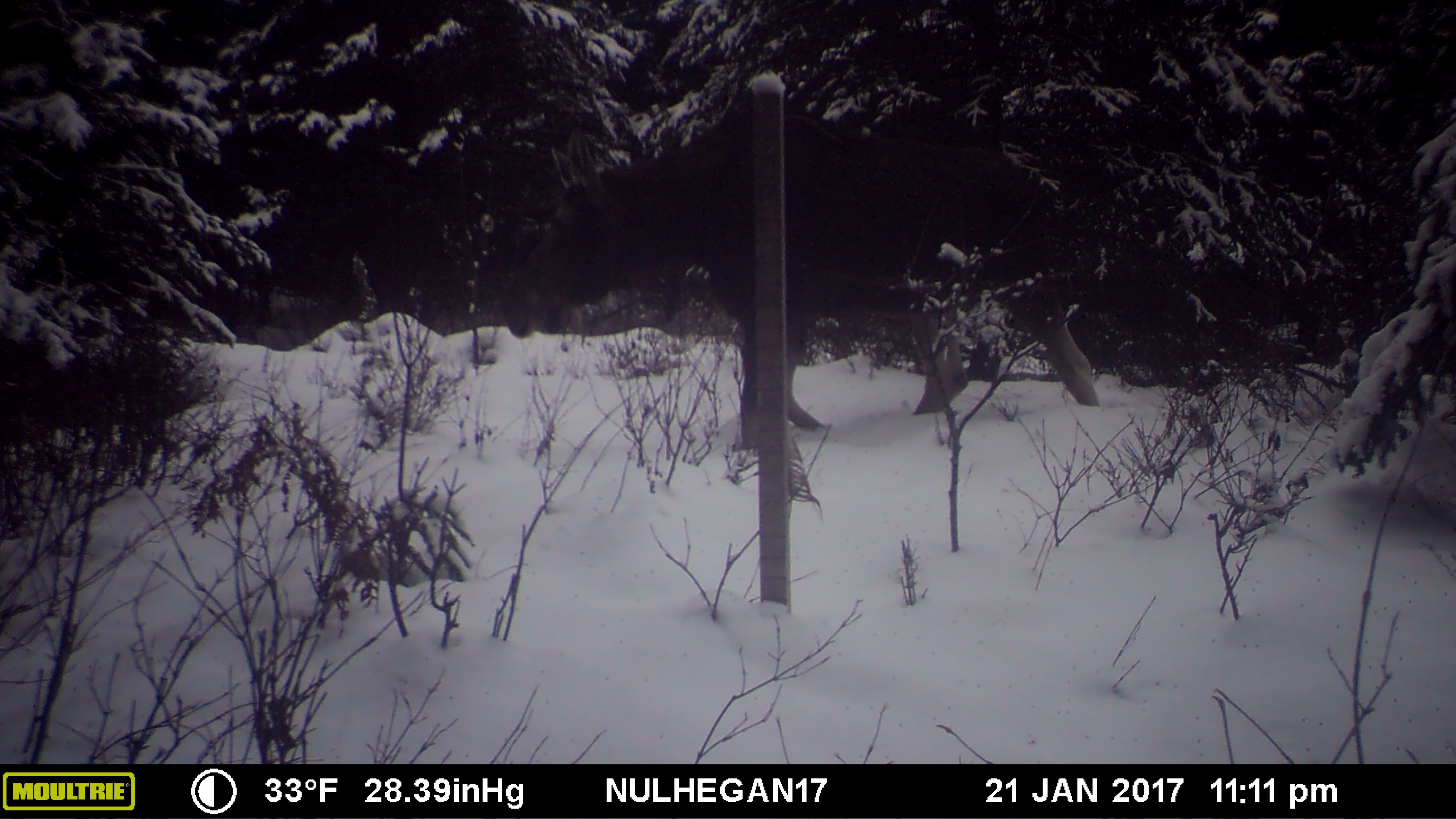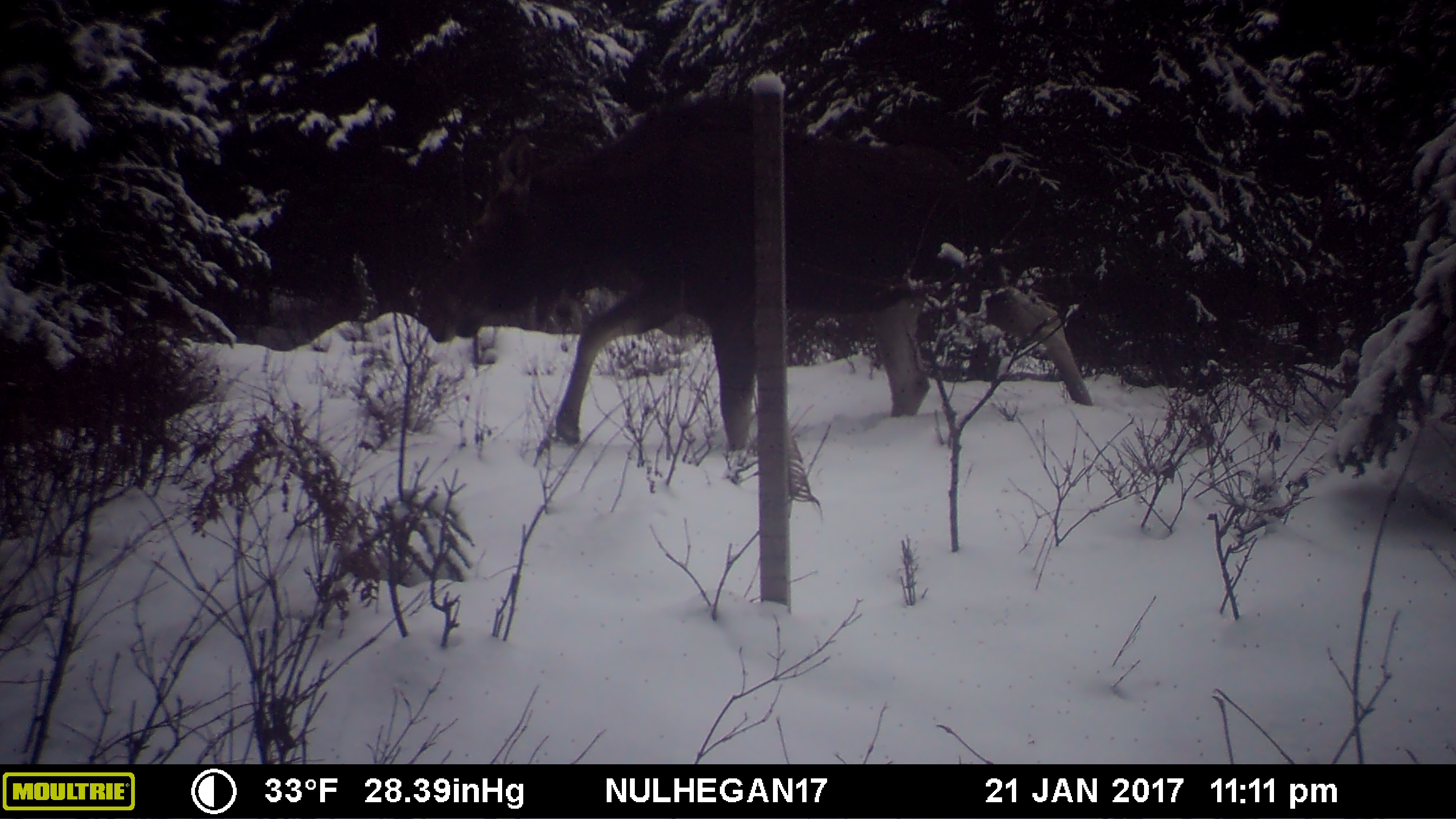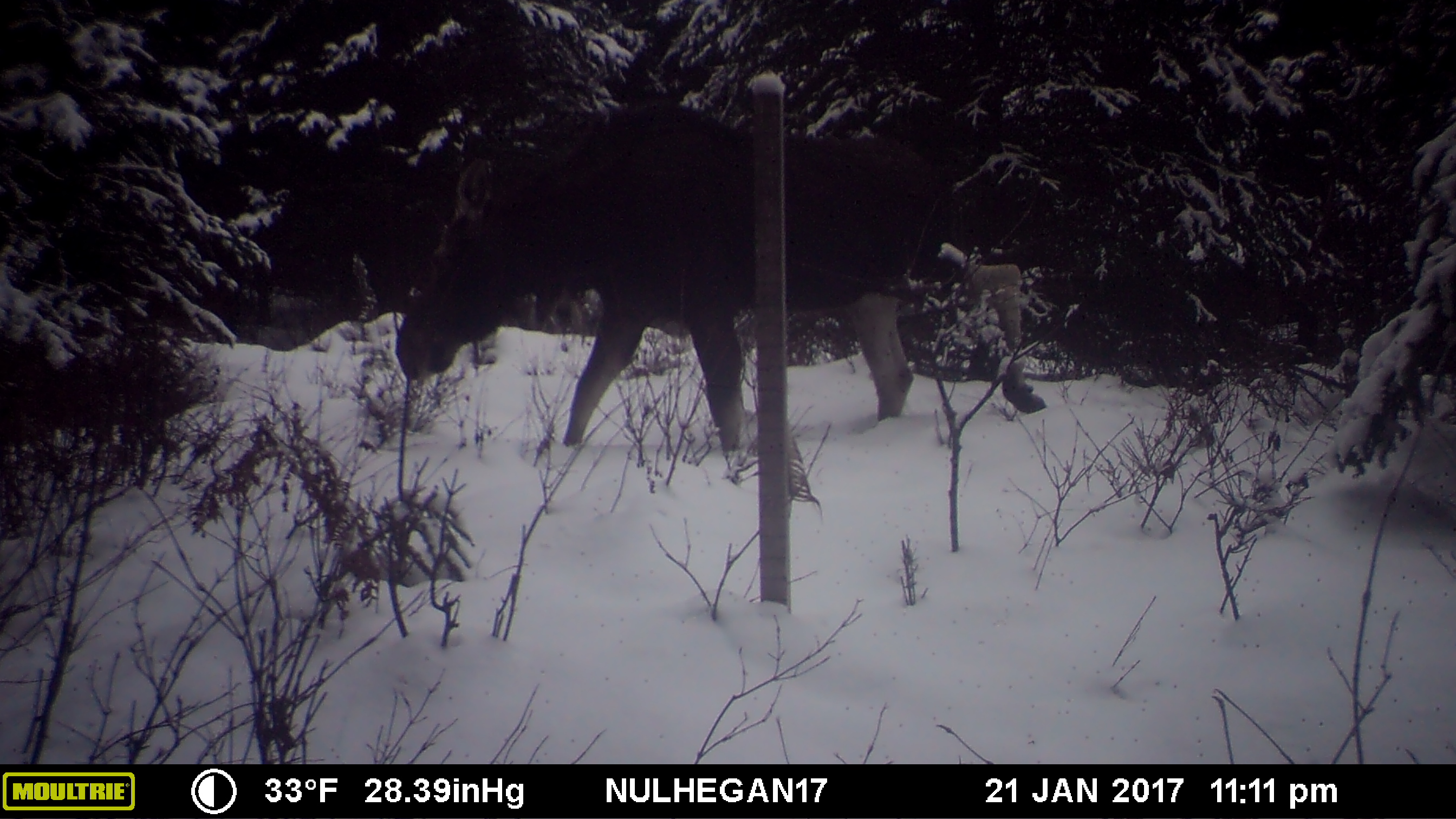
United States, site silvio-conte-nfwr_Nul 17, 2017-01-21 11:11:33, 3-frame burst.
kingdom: Animalia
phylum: Chordata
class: Mammalia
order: Artiodactyla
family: Cervidae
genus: Alces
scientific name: Alces alces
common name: moose